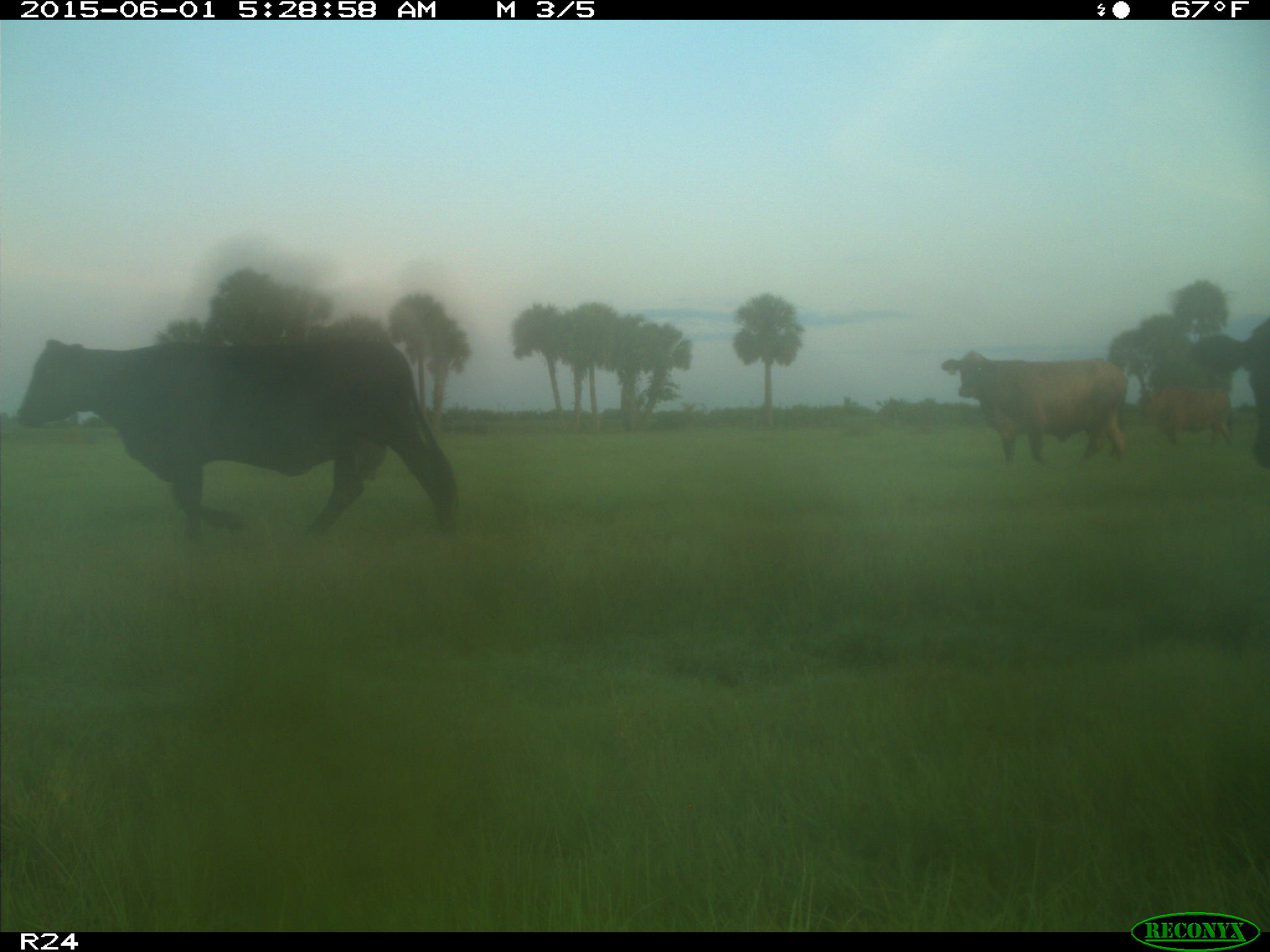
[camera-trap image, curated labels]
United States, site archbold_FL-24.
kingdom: Animalia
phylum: Chordata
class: Mammalia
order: Artiodactyla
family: Bovidae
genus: Bos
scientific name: Bos taurus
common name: domestic cow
Bos taurus (domestic cow).